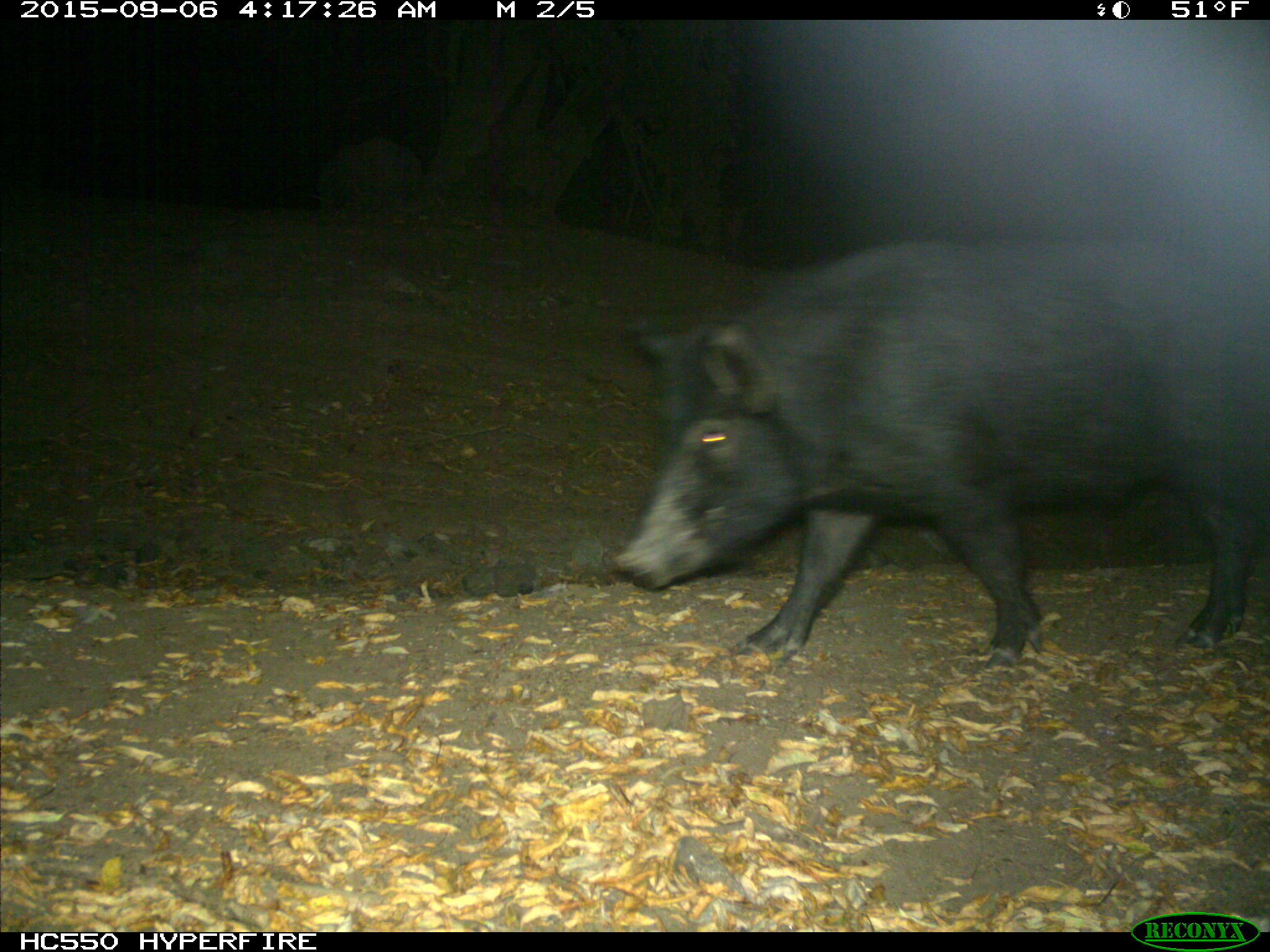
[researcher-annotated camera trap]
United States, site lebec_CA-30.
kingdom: Animalia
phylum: Chordata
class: Mammalia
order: Artiodactyla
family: Suidae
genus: Sus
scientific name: Sus scrofa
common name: wild boar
Sus scrofa (wild boar).